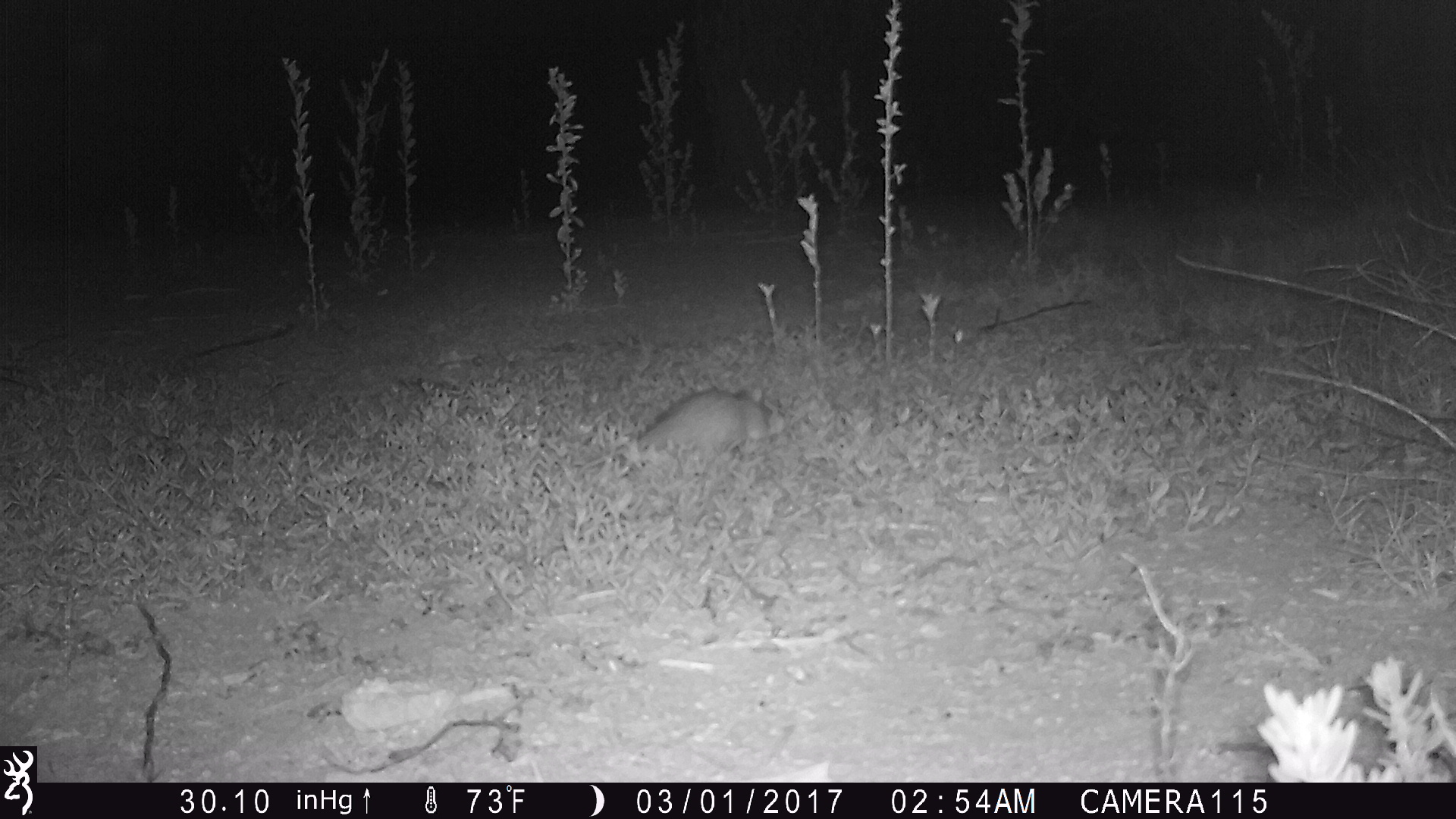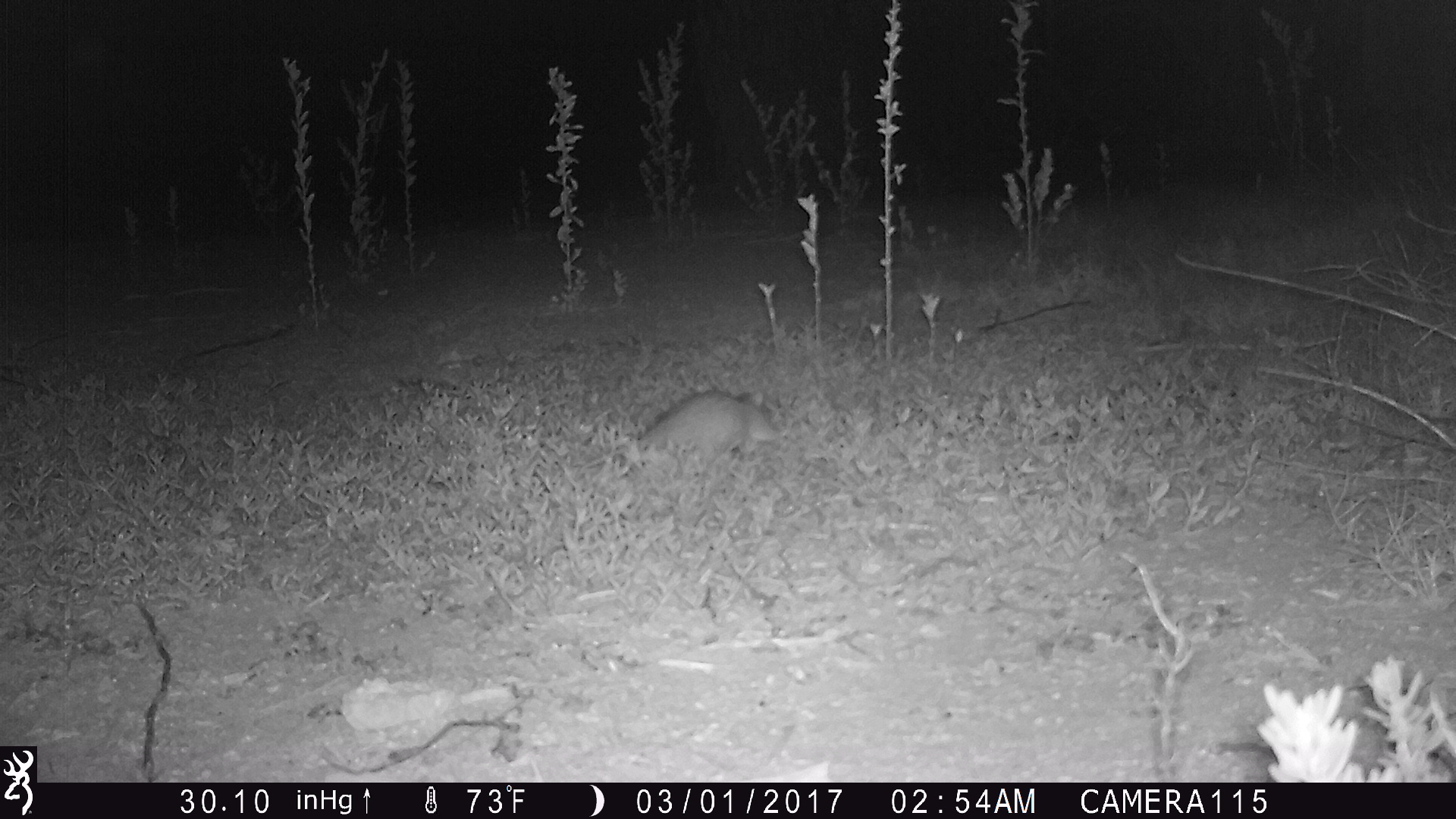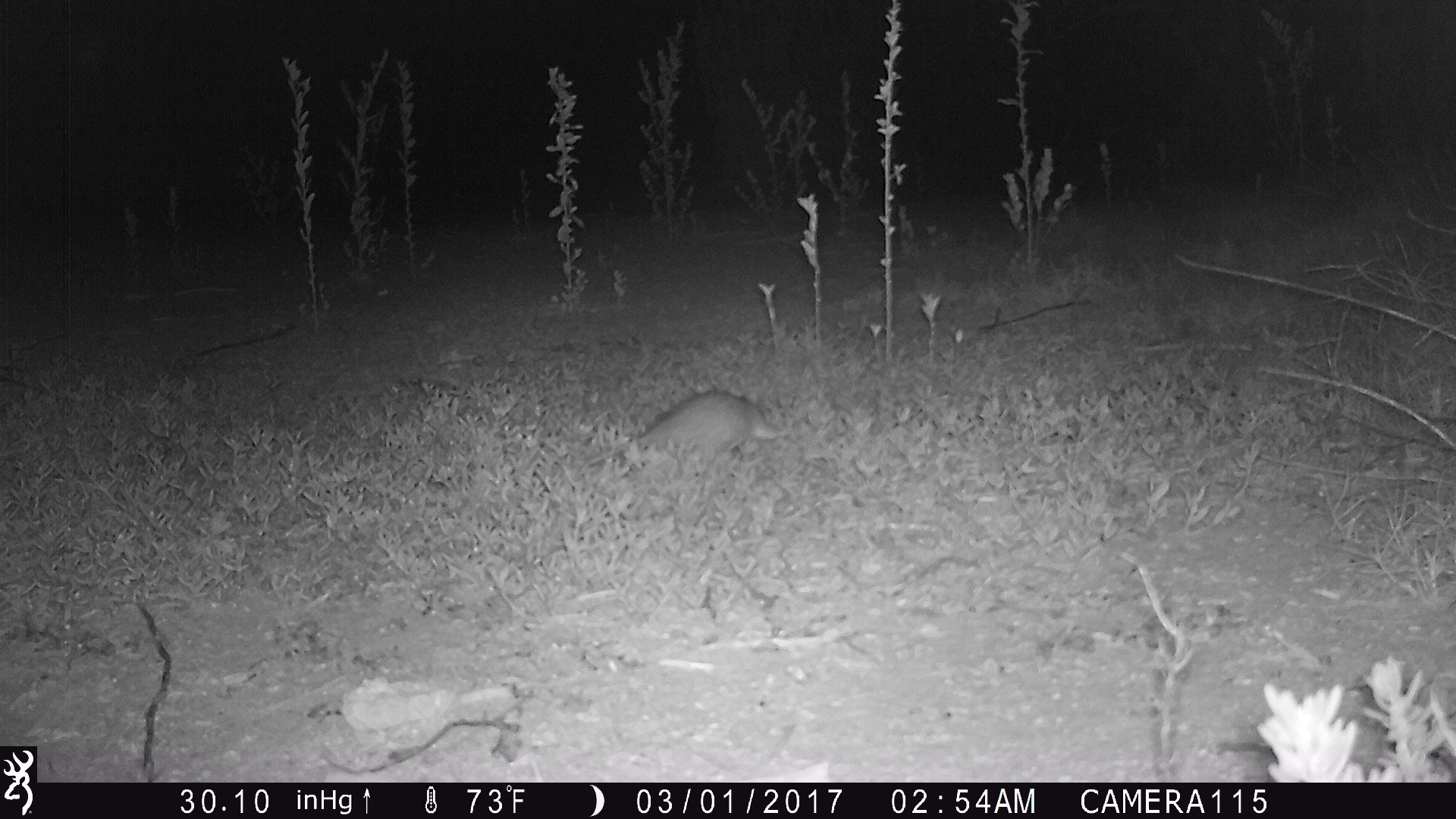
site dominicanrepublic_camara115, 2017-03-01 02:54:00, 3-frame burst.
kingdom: Animalia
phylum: Chordata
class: Mammalia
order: Rodentia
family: Muridae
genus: Rattus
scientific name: Rattus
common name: rat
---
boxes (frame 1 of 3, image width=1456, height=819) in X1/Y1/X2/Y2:
rat: 626/387/786/466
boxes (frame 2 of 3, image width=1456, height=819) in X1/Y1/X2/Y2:
rat: 626/389/785/467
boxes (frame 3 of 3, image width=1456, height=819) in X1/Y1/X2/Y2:
rat: 615/389/780/468